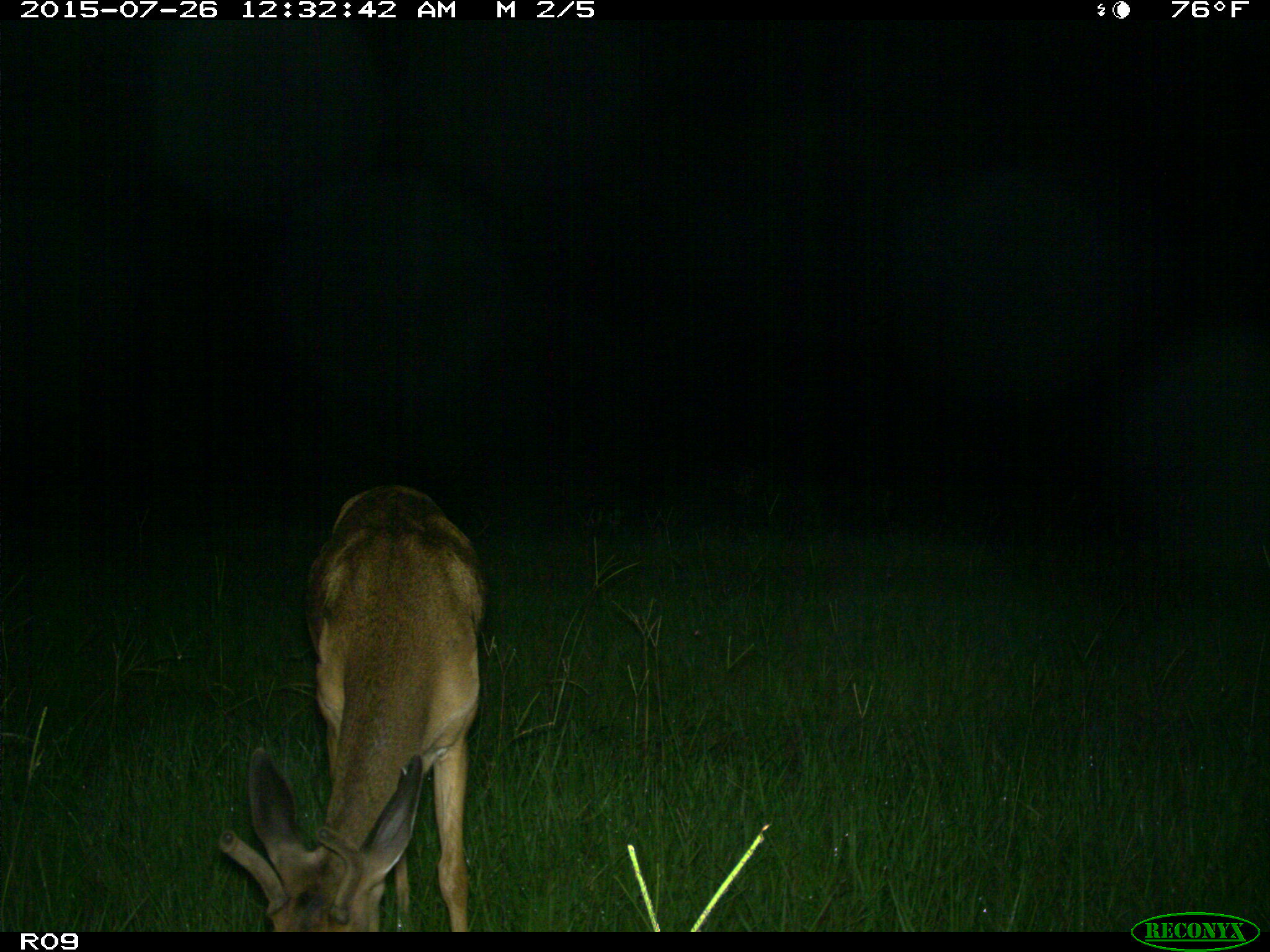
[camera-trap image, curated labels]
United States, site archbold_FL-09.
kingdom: Animalia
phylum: Chordata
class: Mammalia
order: Artiodactyla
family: Cervidae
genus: Odocoileus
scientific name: Odocoileus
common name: deer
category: unidentified deer